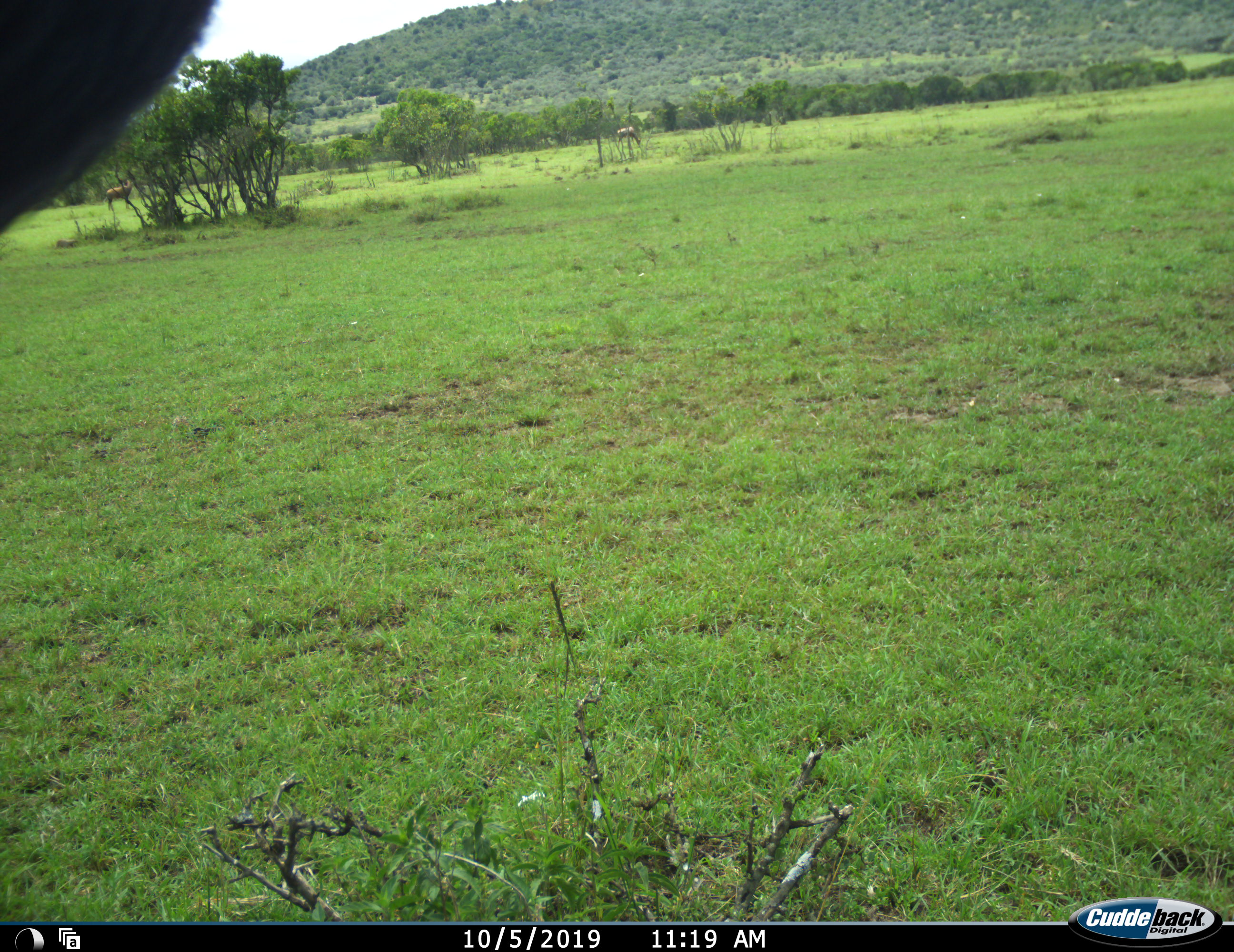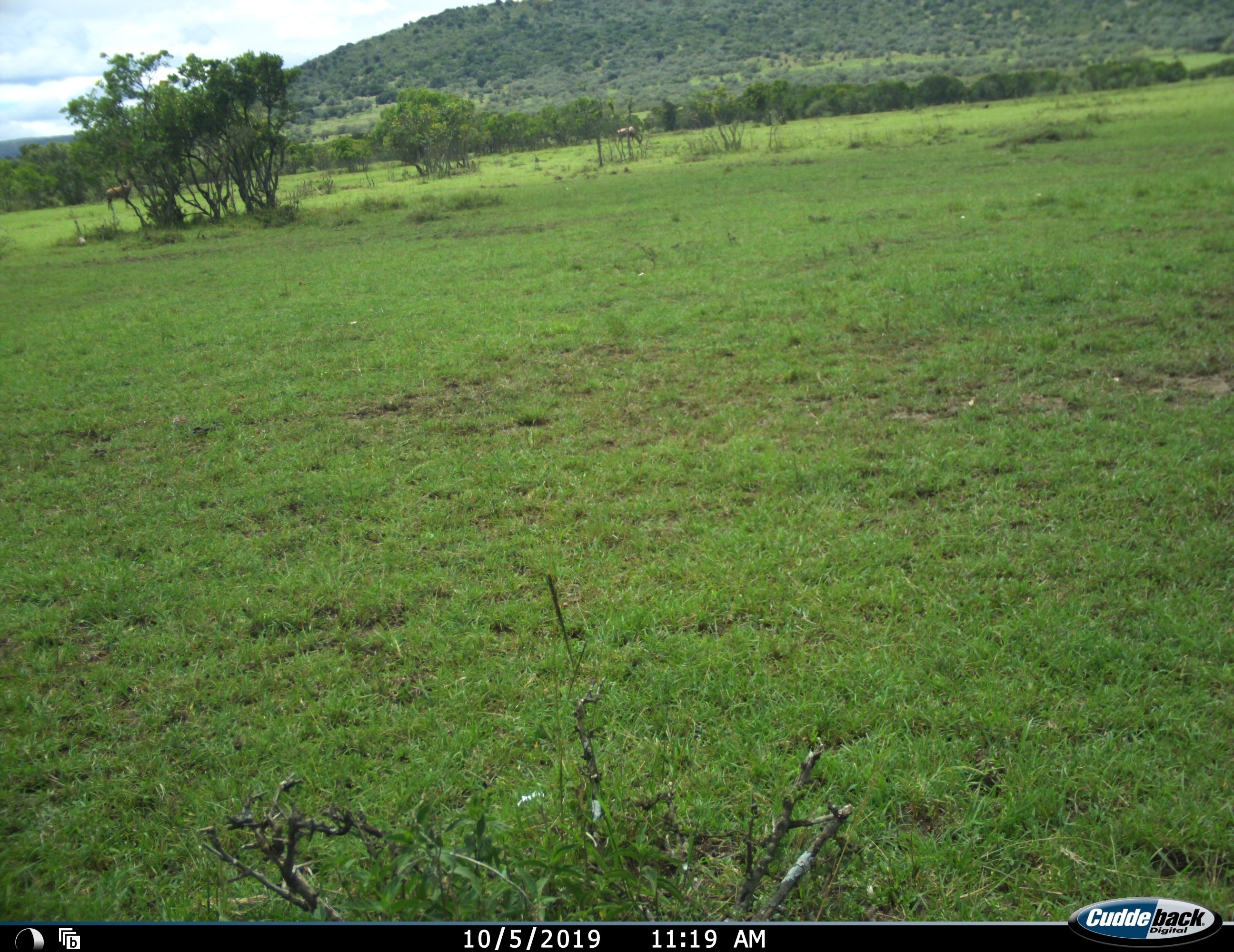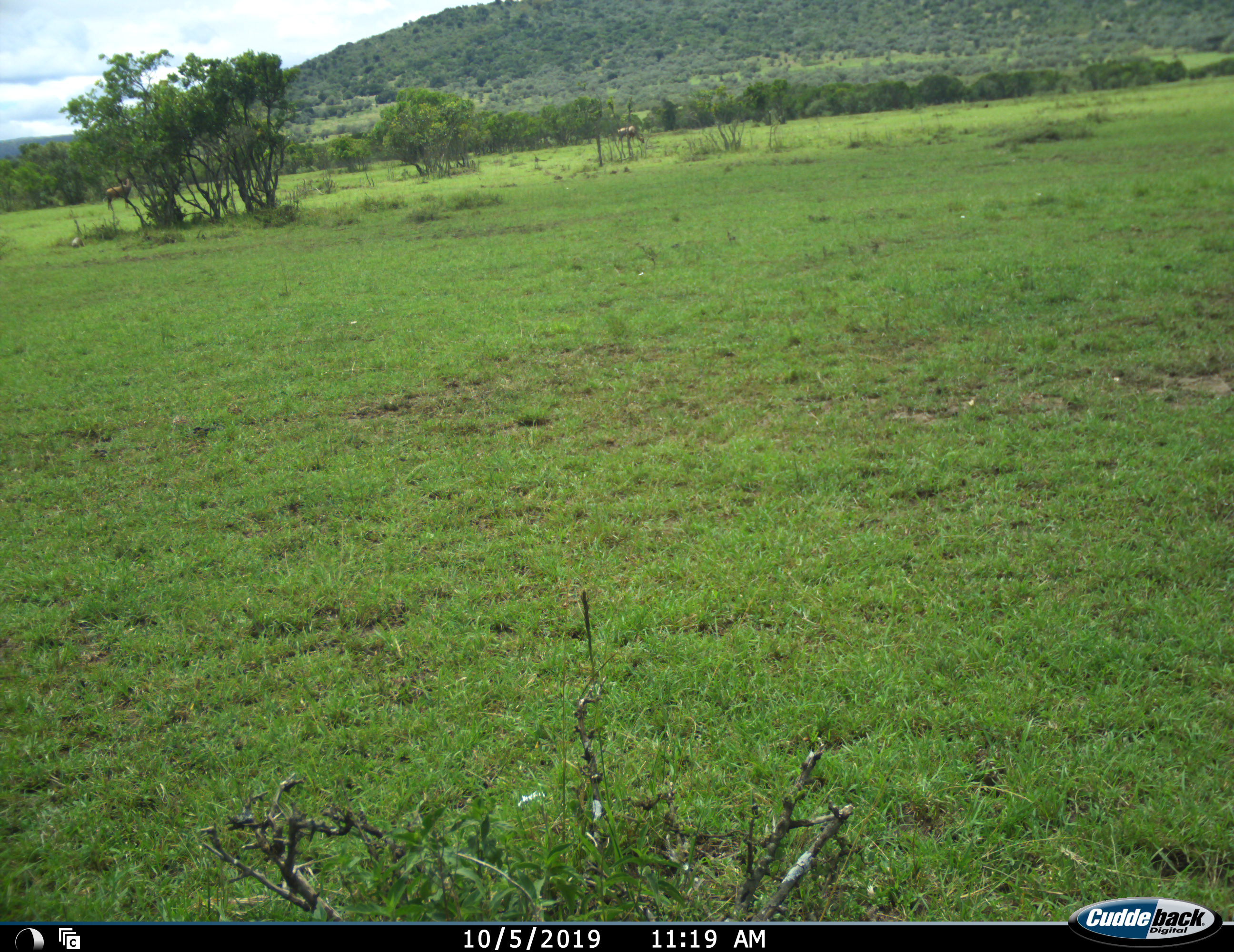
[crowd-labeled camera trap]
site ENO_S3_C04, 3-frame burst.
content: unidentified animal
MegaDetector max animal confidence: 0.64